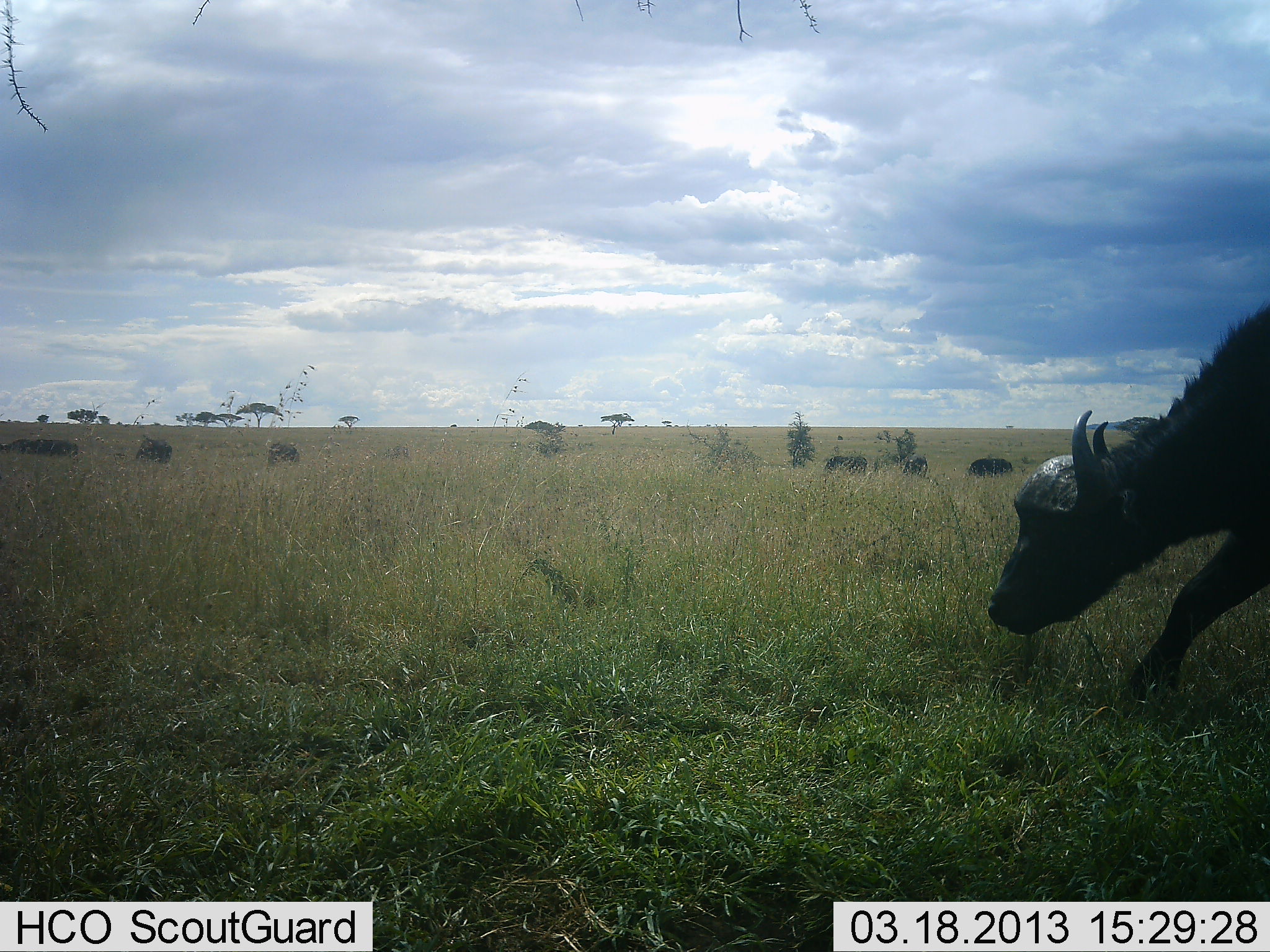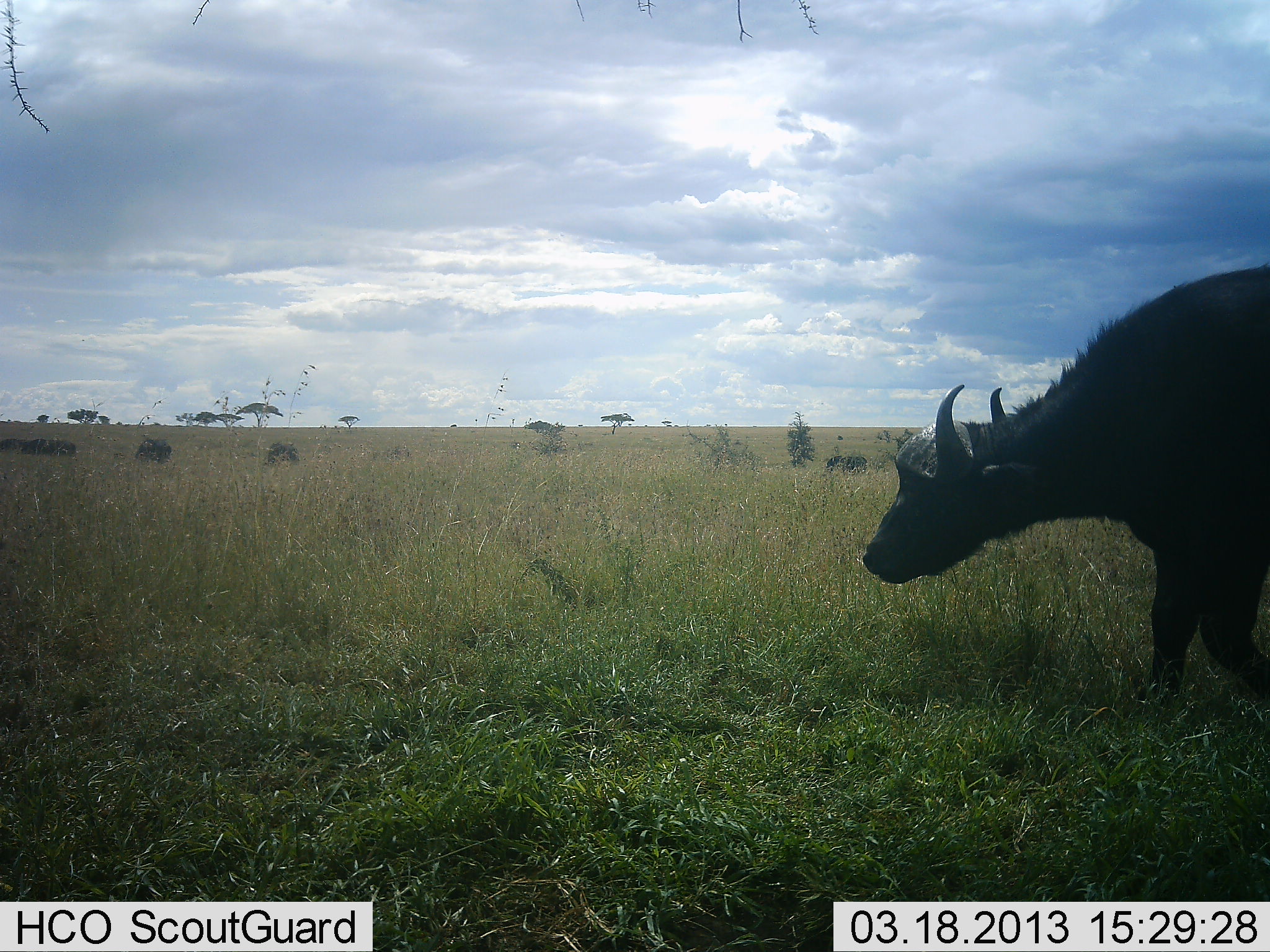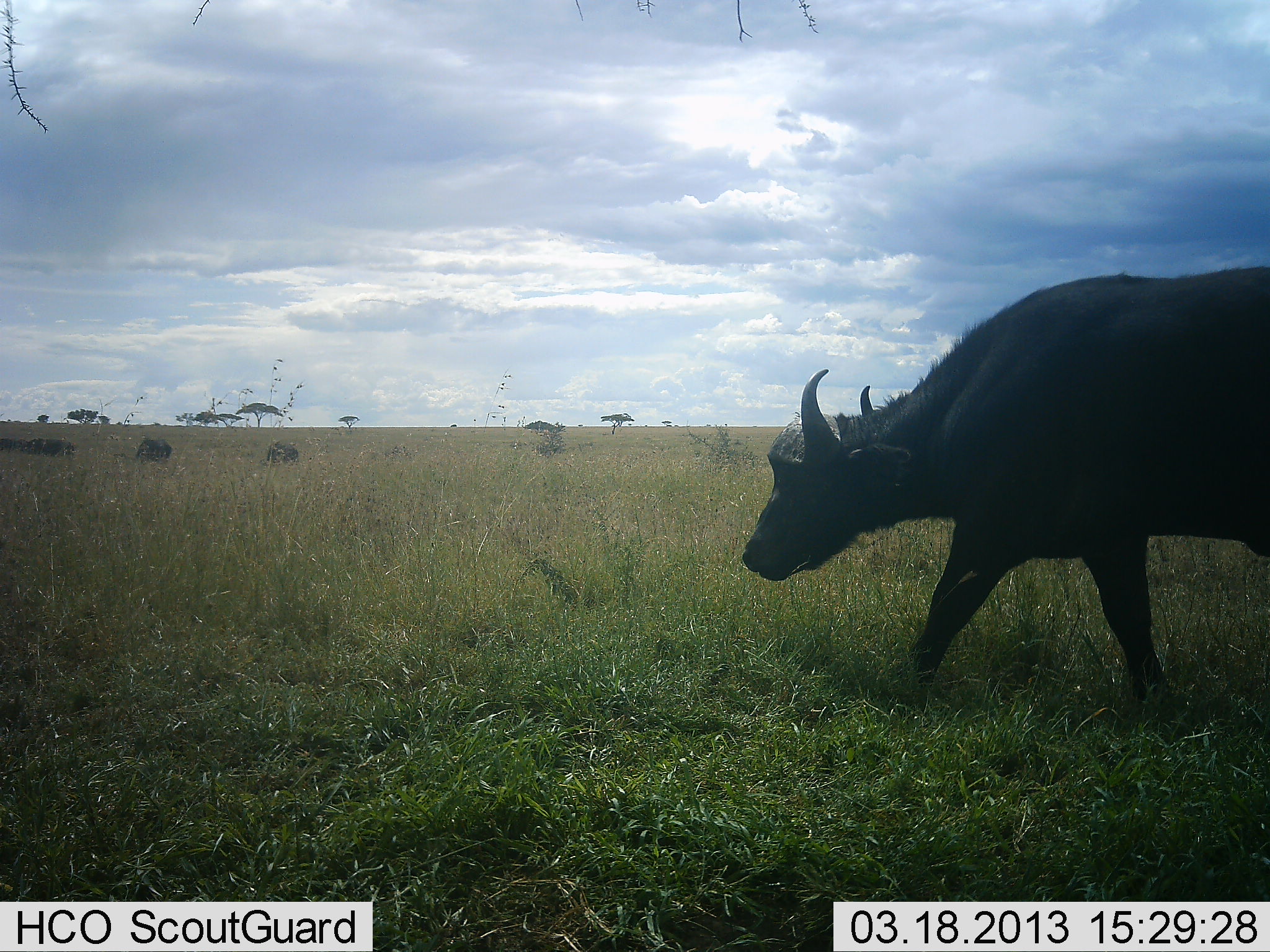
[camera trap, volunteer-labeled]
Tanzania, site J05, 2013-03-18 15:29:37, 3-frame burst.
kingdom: Animalia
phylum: Chordata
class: Mammalia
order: Artiodactyla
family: Bovidae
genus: Syncerus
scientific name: Syncerus caffer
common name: cape buffalo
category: buffalo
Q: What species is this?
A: Buffalo (cape buffalo) (Syncerus caffer).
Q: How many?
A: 1.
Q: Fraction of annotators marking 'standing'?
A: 21%.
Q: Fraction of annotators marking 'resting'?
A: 0%.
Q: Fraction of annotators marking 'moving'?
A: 95%.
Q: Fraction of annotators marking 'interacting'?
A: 0%.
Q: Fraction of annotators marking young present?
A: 0%.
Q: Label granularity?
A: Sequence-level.